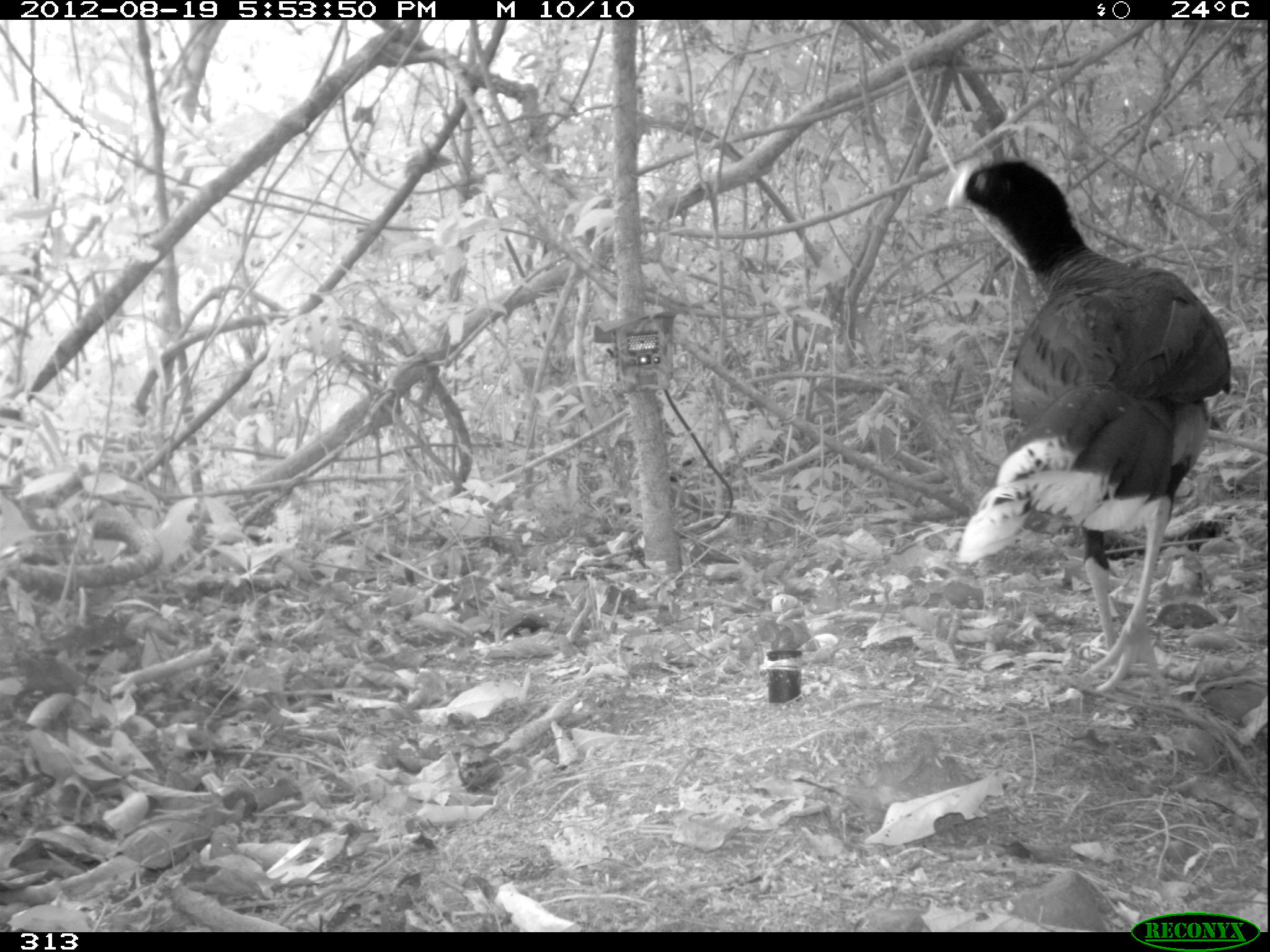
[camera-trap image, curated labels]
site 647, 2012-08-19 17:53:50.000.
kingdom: Animalia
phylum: Chordata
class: Aves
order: Galliformes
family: Cracidae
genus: Mitu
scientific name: Mitu tuberosum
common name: razor-billed curassow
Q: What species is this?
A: Mitu tuberosum (razor-billed curassow).